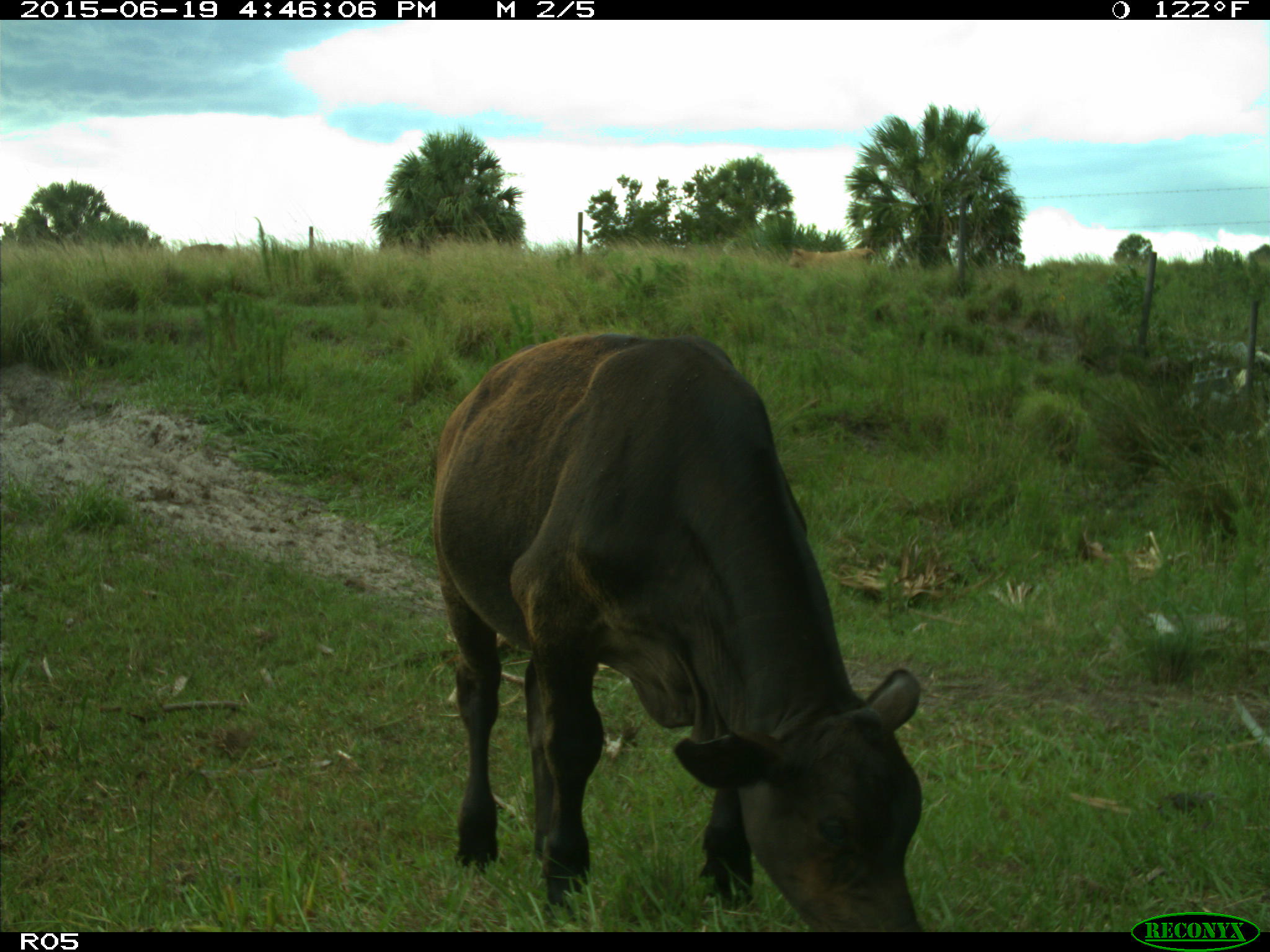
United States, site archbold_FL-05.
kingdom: Animalia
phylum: Chordata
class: Mammalia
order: Artiodactyla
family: Bovidae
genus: Bos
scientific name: Bos taurus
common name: domestic cow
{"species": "Bos taurus (domestic cow)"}